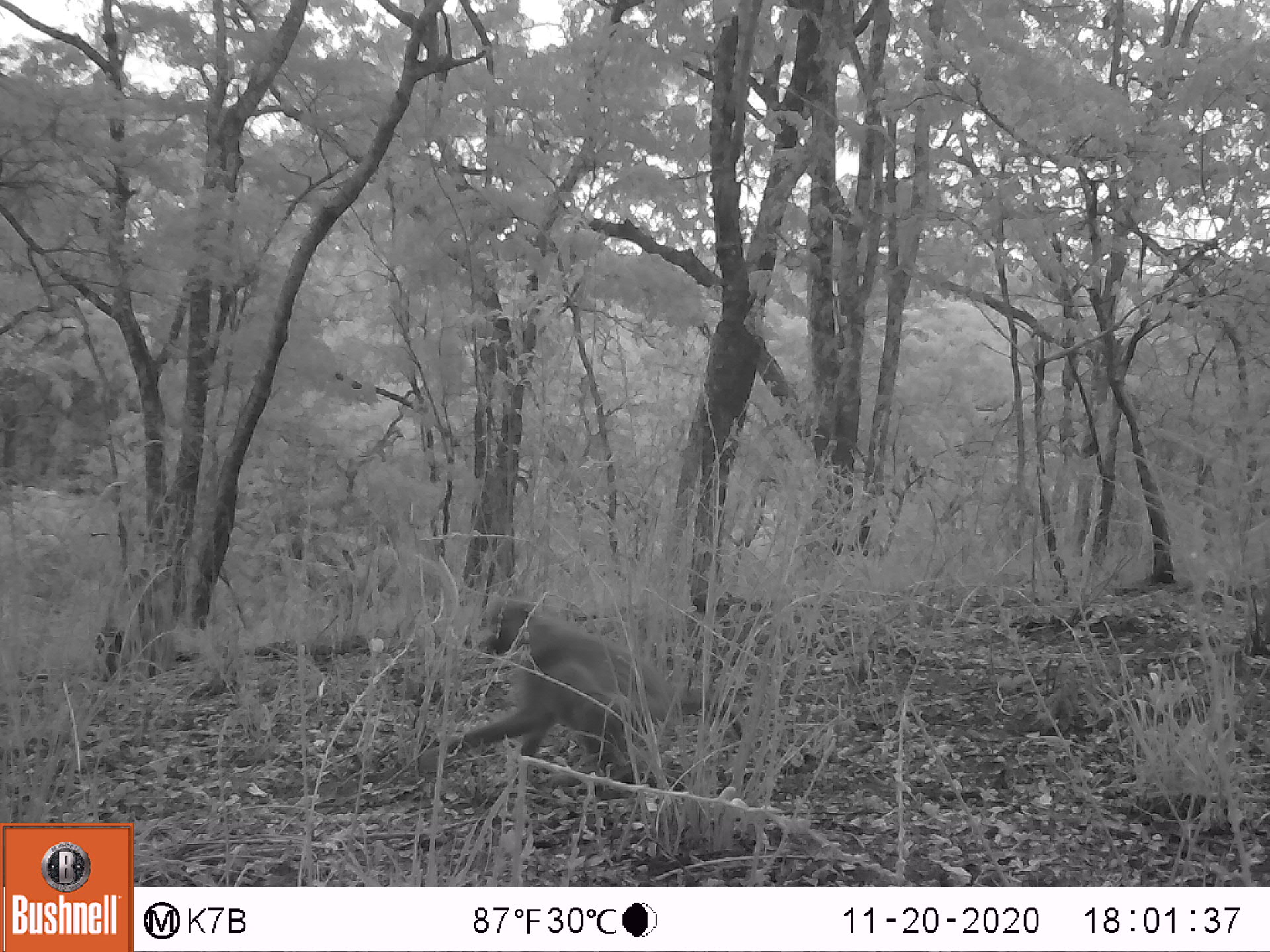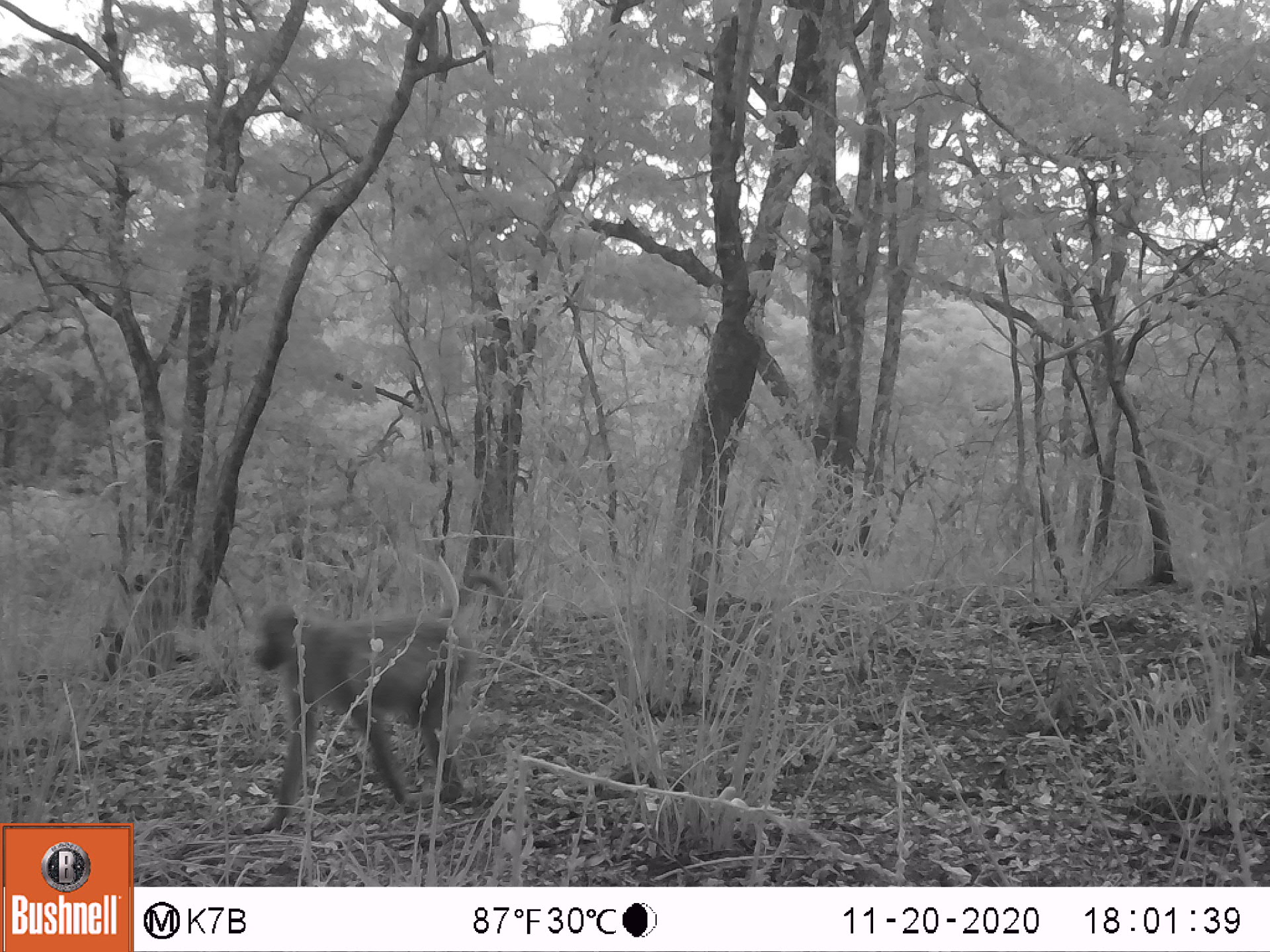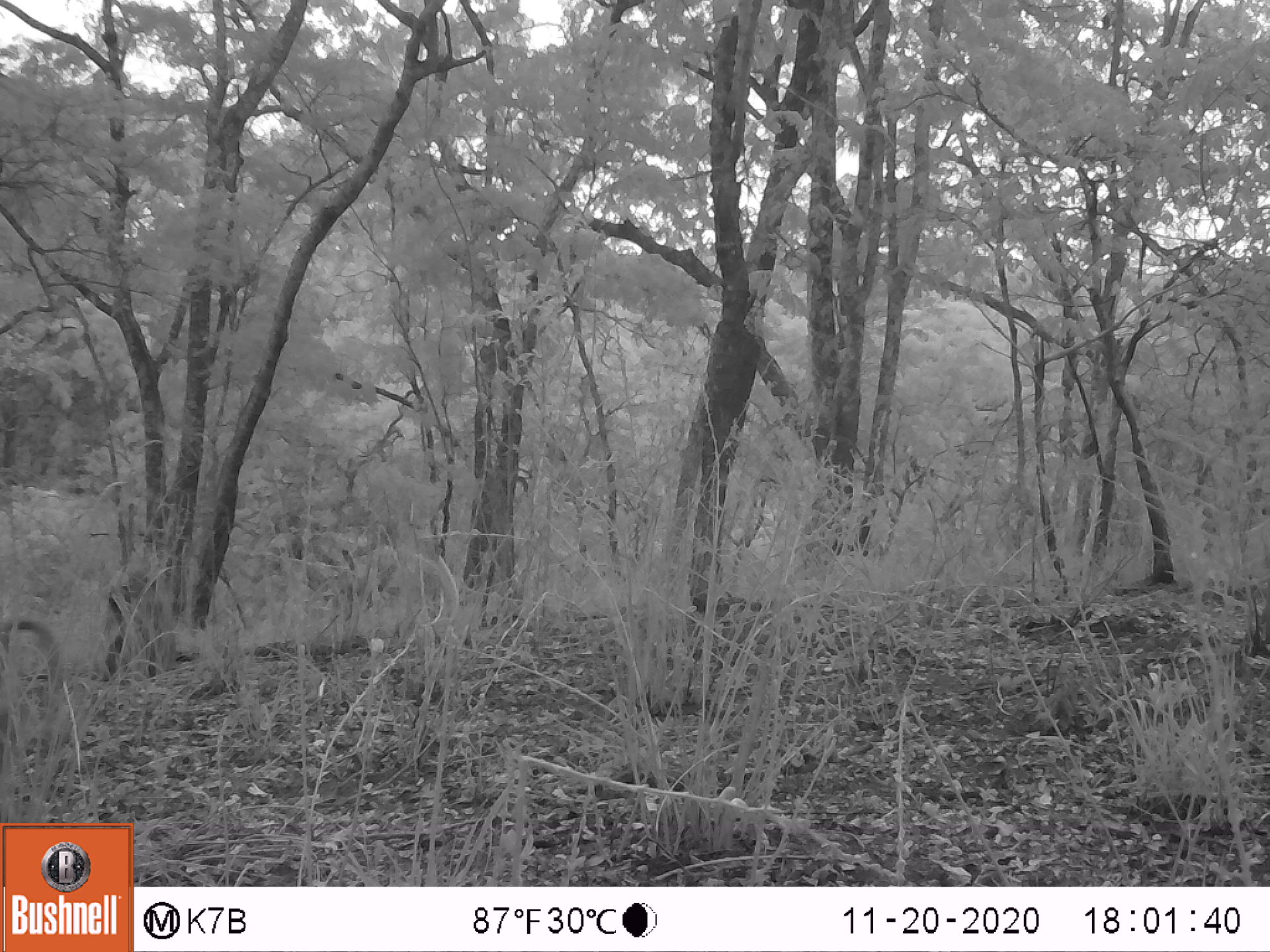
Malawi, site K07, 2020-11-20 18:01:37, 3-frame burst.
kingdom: Animalia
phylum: Chordata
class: Mammalia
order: Primates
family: Cercopithecidae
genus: Papio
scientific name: Papio cynocephalus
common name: yellow baboon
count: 1